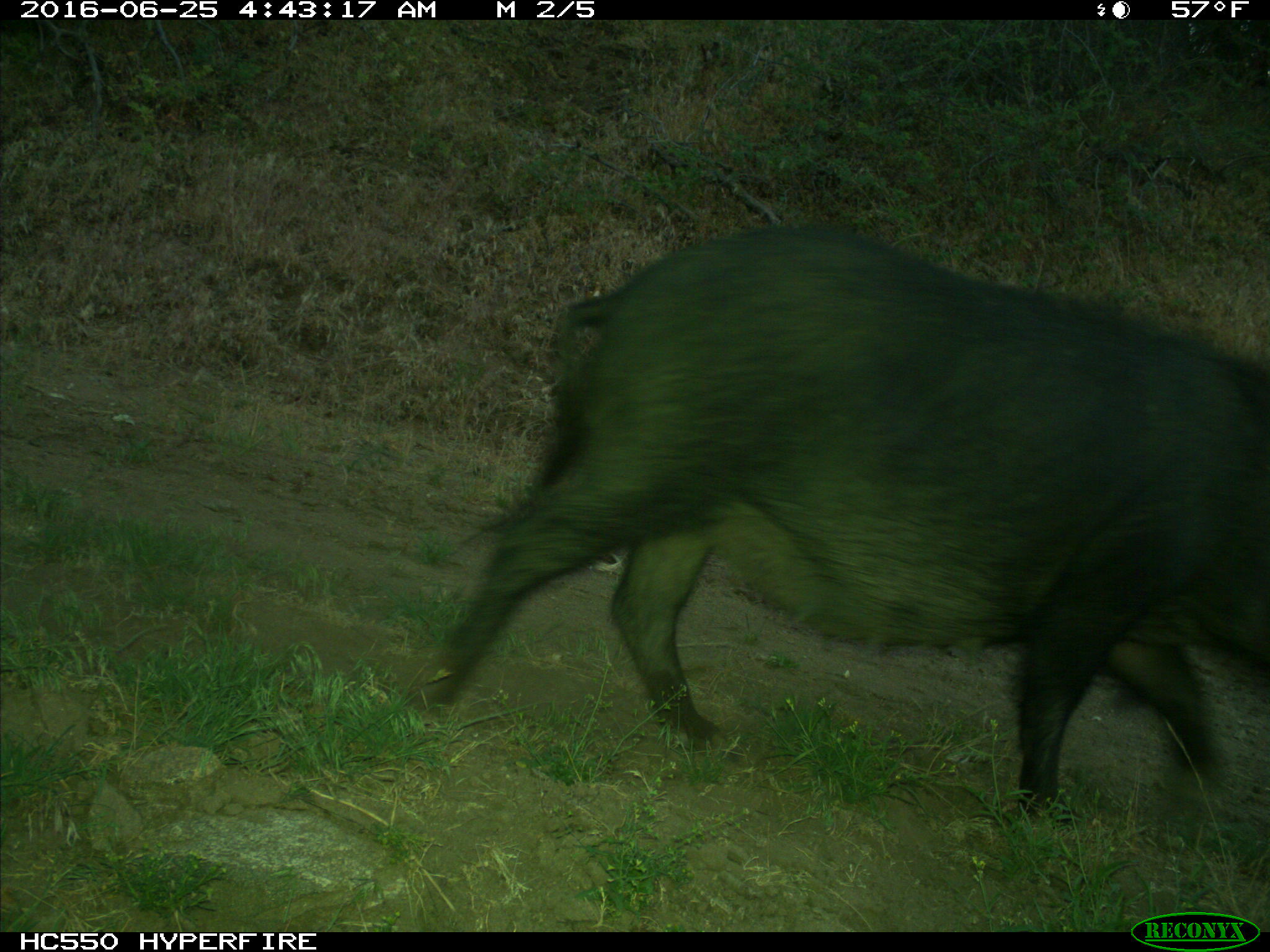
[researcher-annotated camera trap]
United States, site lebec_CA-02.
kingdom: Animalia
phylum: Chordata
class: Mammalia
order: Artiodactyla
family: Suidae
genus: Sus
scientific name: Sus scrofa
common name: wild boar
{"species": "Sus scrofa (wild boar)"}